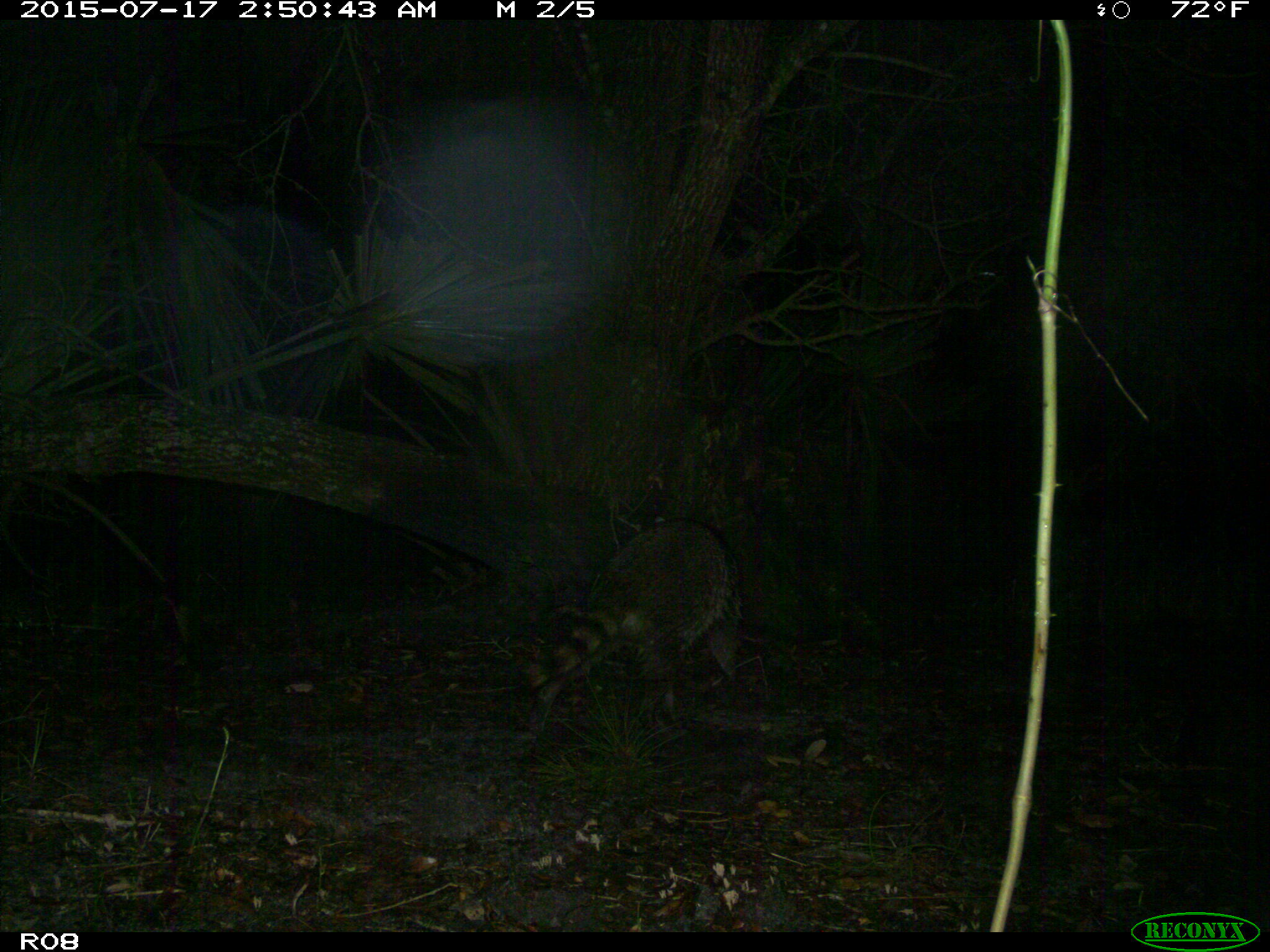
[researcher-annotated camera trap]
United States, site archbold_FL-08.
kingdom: Animalia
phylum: Chordata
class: Mammalia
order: Carnivora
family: Procyonidae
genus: Procyon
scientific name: Procyon lotor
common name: common raccoon